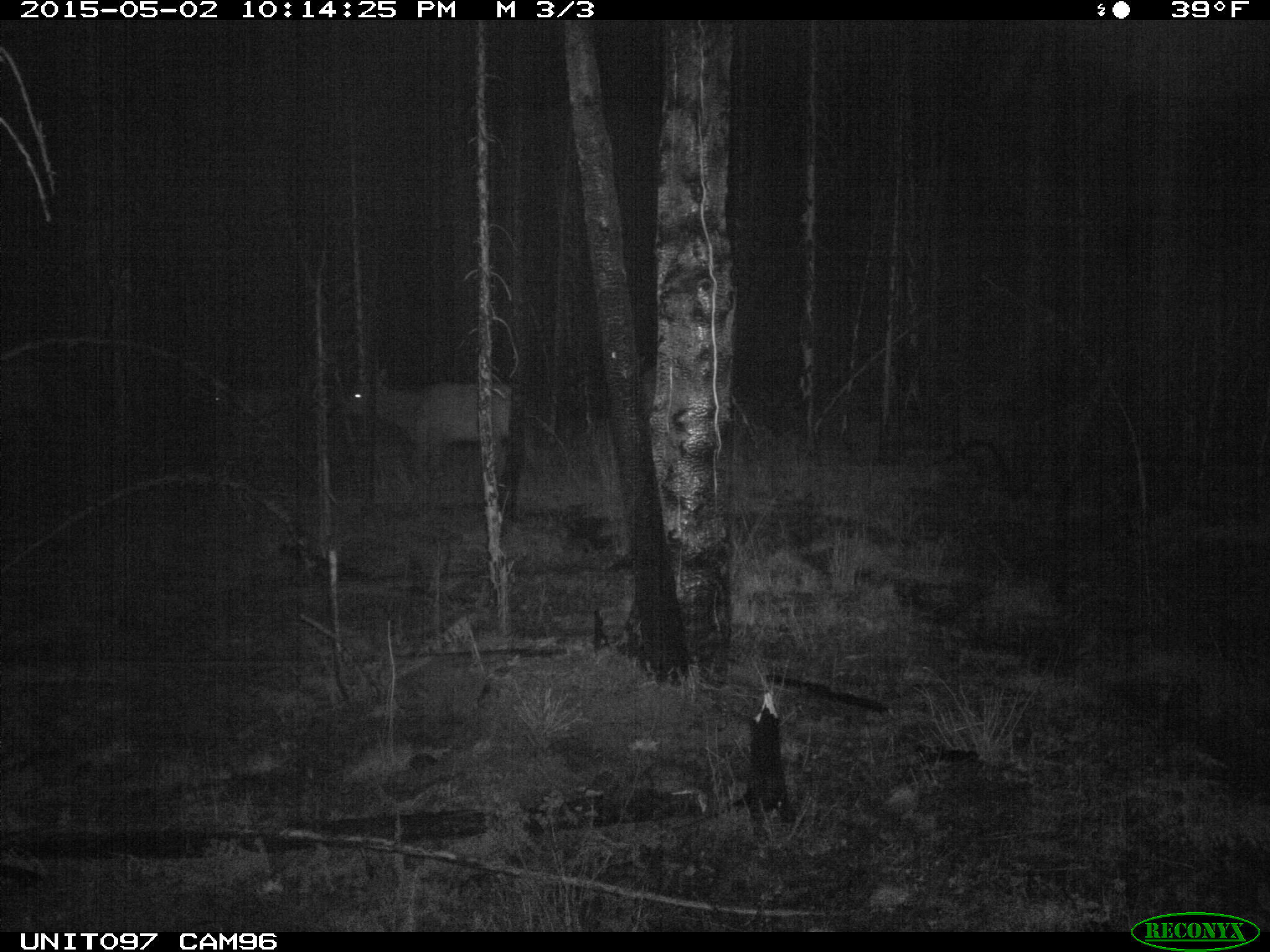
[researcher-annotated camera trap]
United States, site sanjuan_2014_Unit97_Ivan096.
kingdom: Animalia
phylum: Chordata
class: Mammalia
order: Artiodactyla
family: Cervidae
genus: Cervus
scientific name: Cervus elaphus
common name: red deer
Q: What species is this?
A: Cervus elaphus (red deer).